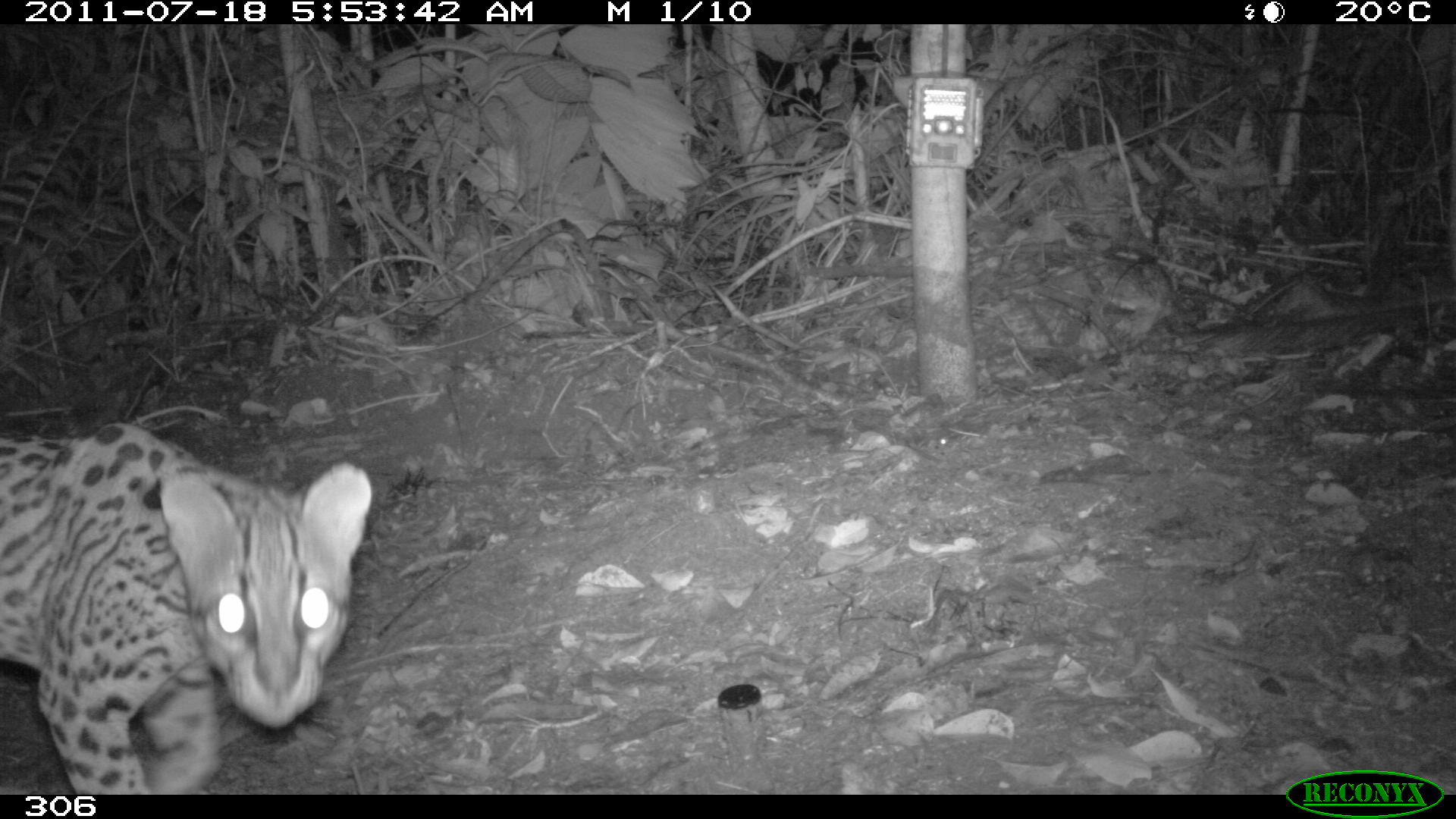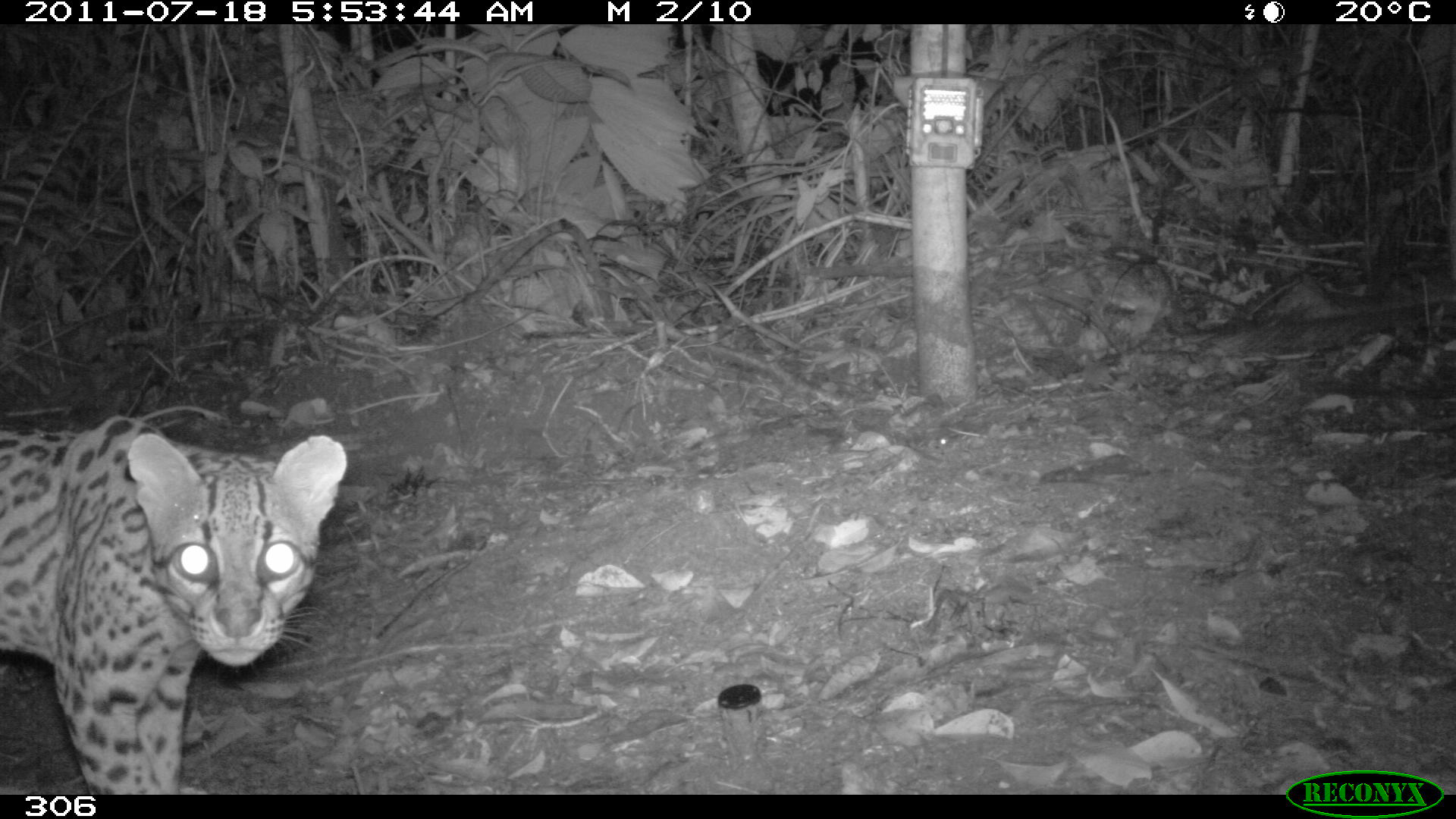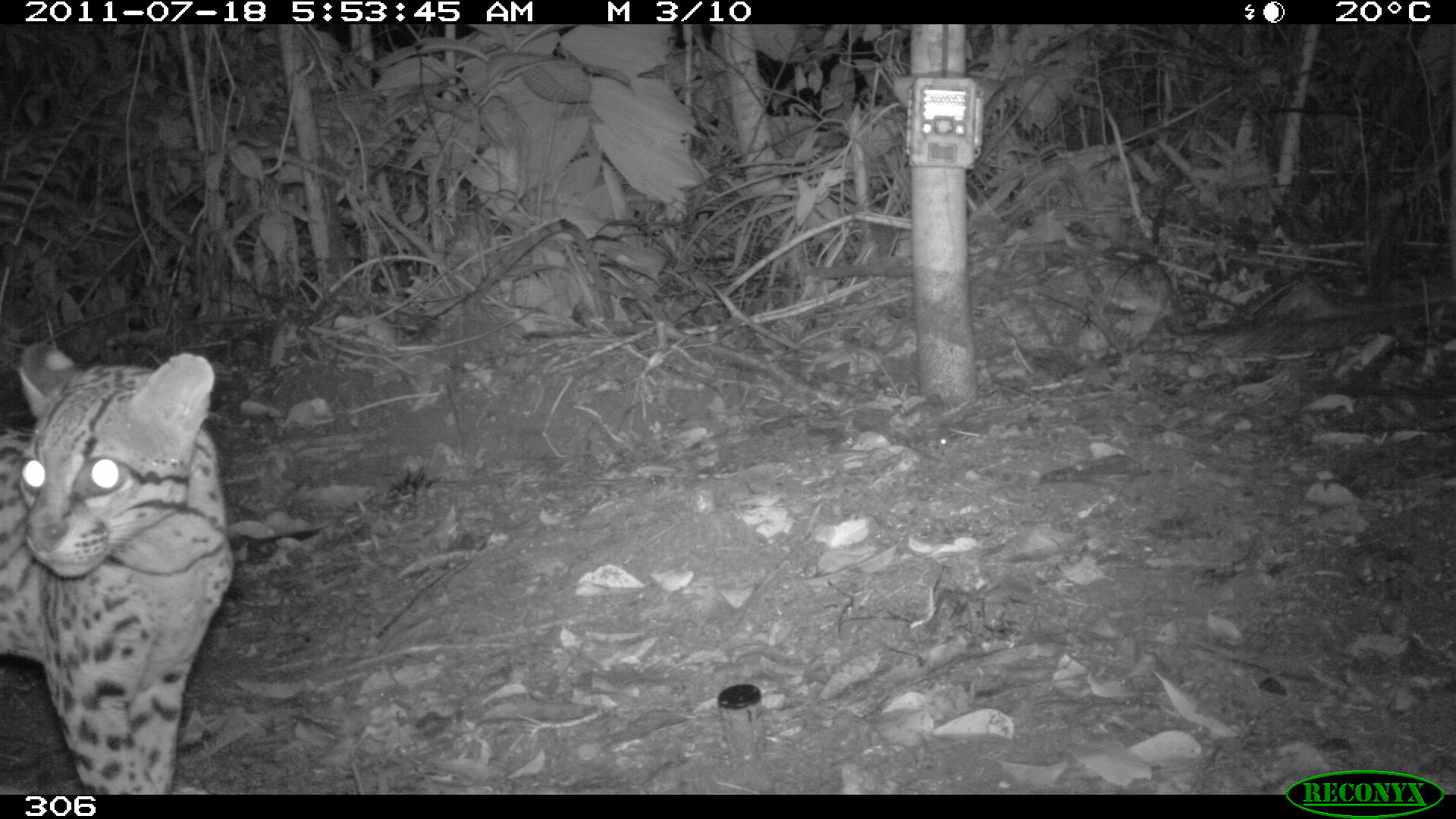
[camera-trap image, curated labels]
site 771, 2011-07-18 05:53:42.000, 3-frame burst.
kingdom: Animalia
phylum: Chordata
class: Mammalia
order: Carnivora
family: Felidae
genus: Leopardus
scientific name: Leopardus pardalis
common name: ocelot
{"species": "Leopardus pardalis (ocelot)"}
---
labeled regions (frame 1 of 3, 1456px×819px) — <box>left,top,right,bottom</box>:
leopardus pardalis: <box>1,416,375,794</box>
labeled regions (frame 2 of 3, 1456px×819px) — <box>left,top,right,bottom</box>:
leopardus pardalis: <box>1,410,346,795</box>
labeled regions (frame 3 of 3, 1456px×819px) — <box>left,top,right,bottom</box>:
leopardus pardalis: <box>3,338,238,794</box>